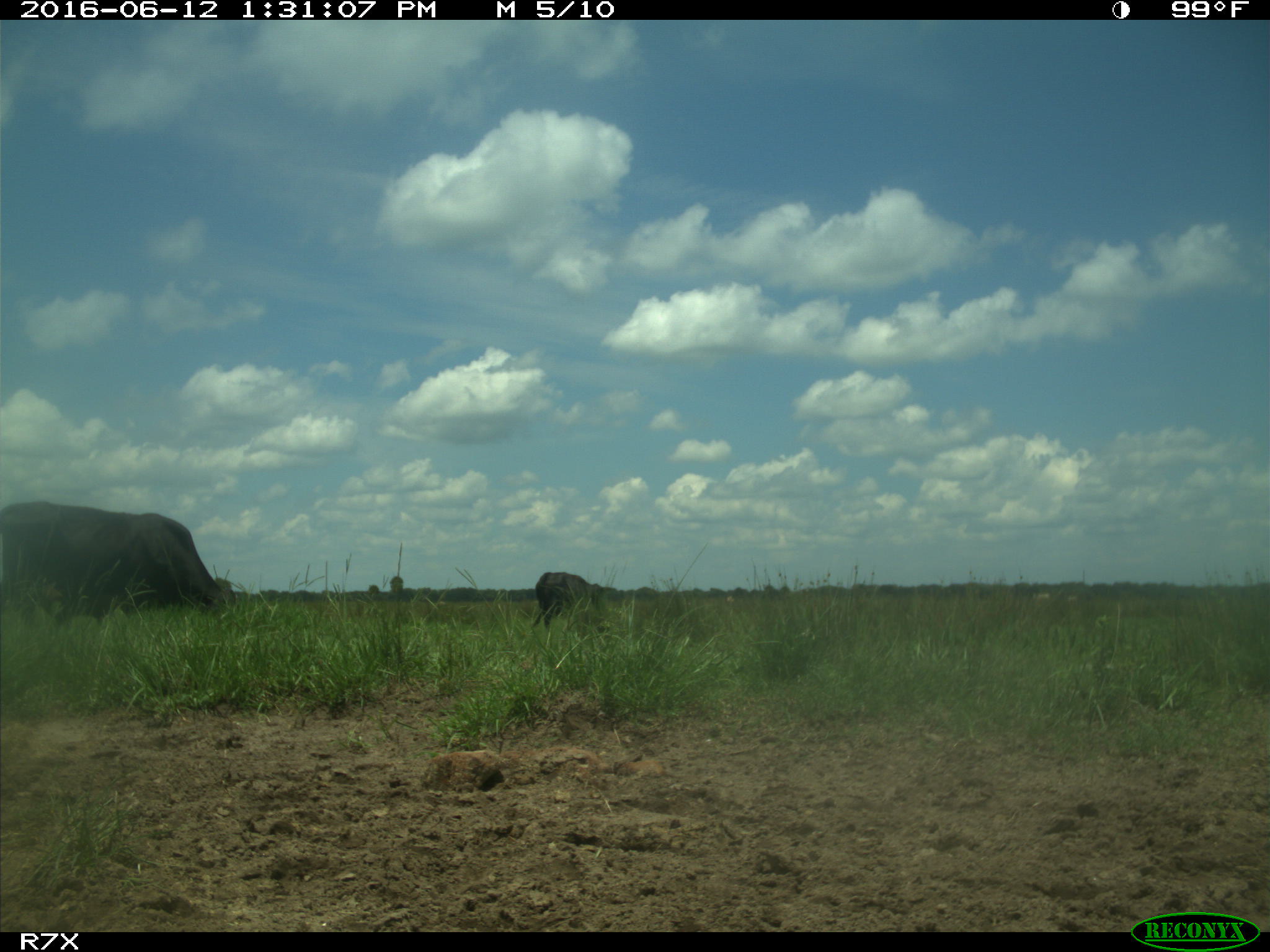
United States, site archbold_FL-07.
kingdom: Animalia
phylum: Chordata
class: Mammalia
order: Artiodactyla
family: Bovidae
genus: Bos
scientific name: Bos taurus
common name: domestic cow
Bos taurus (domestic cow).